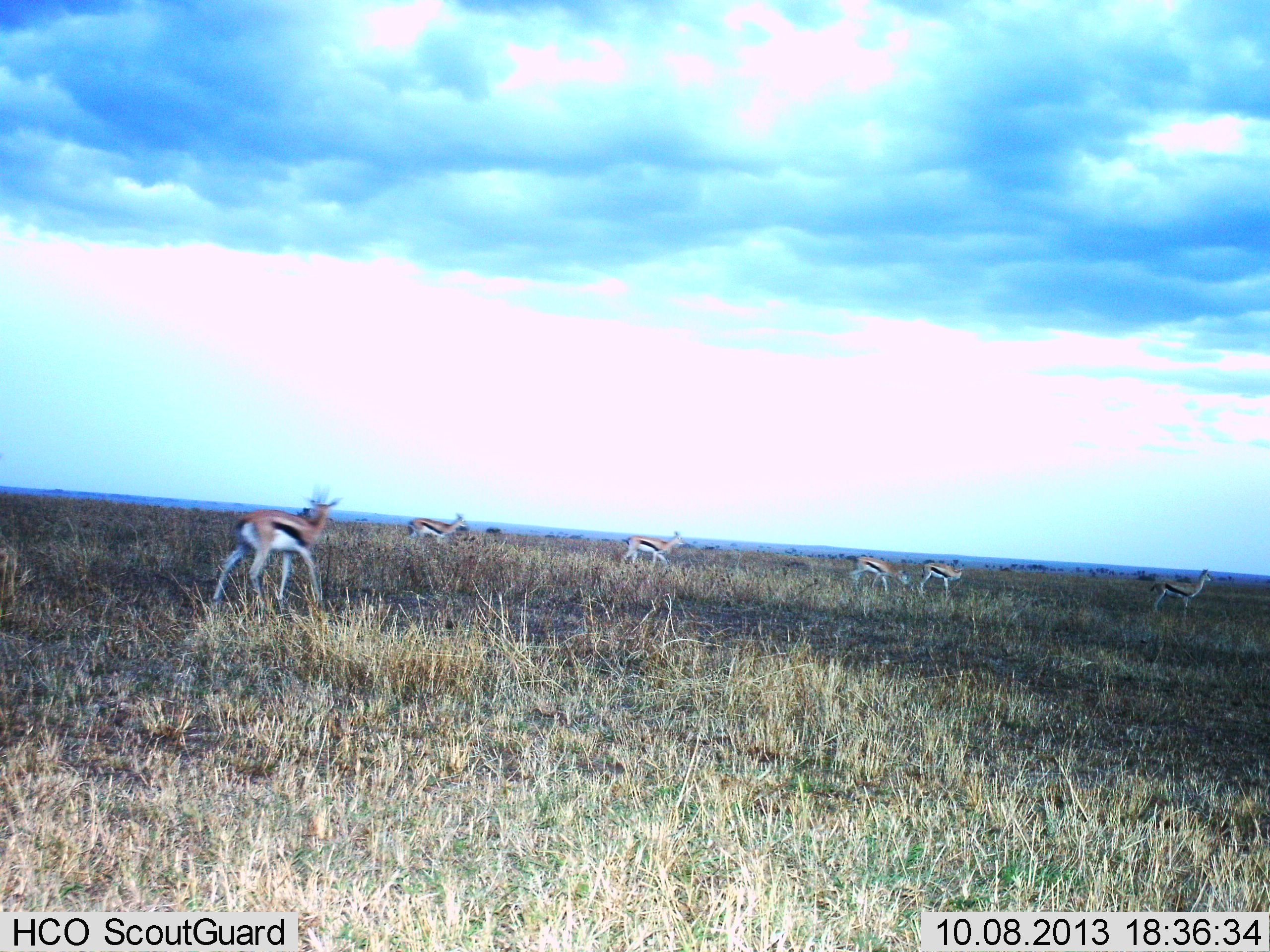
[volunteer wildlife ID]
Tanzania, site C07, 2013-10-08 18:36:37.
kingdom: Animalia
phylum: Chordata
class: Mammalia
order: Artiodactyla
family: Bovidae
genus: Eudorcas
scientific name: Eudorcas thomsonii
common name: thomson's gazelle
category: gazellethomsons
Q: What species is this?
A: Gazellethomsons (thomson's gazelle) (Eudorcas thomsonii).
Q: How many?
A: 6.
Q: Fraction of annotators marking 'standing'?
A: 62%.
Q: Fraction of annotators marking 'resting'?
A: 6%.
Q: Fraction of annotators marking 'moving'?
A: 75%.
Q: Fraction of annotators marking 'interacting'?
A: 0%.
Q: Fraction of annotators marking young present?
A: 0%.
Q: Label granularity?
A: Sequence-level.